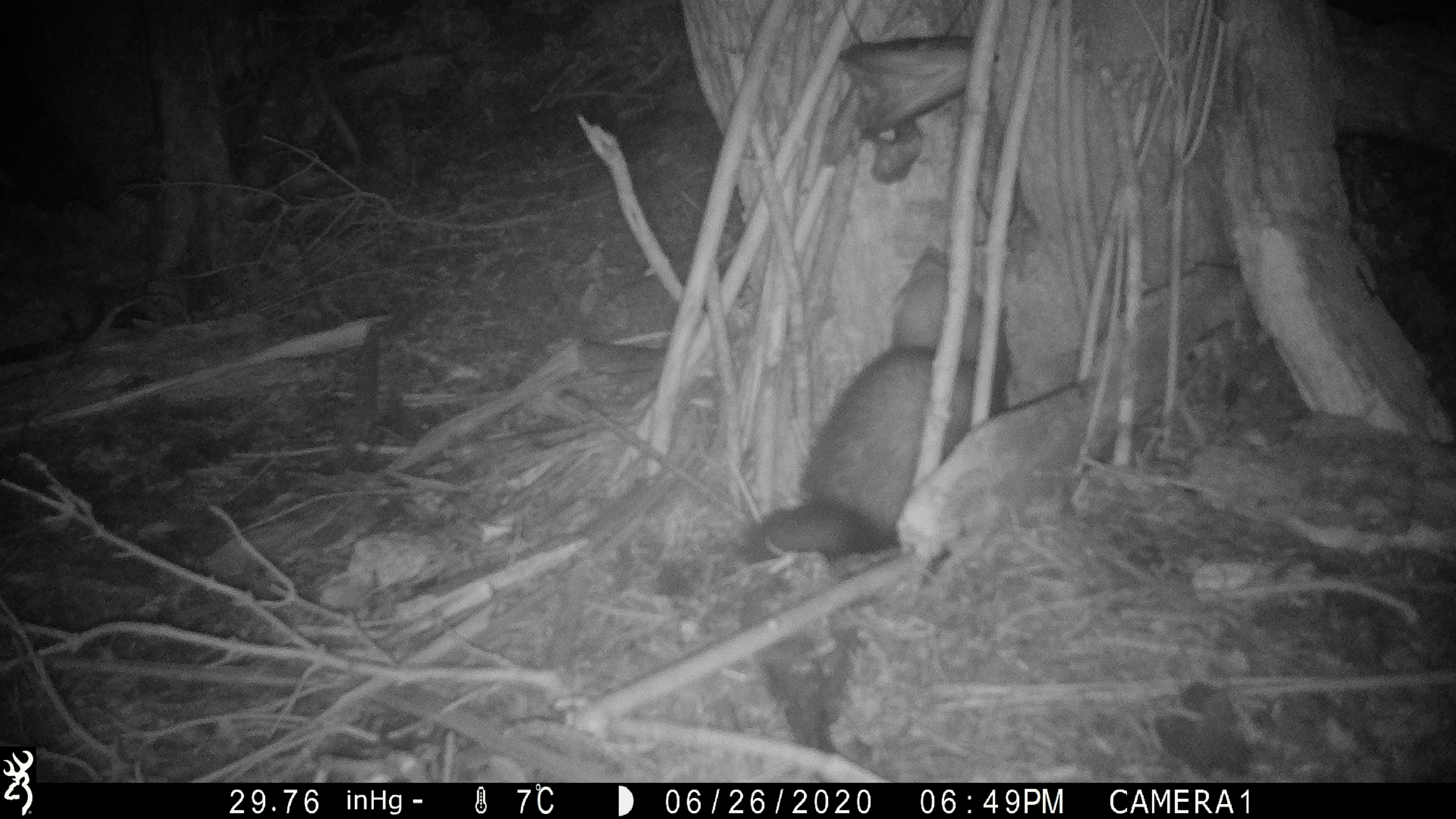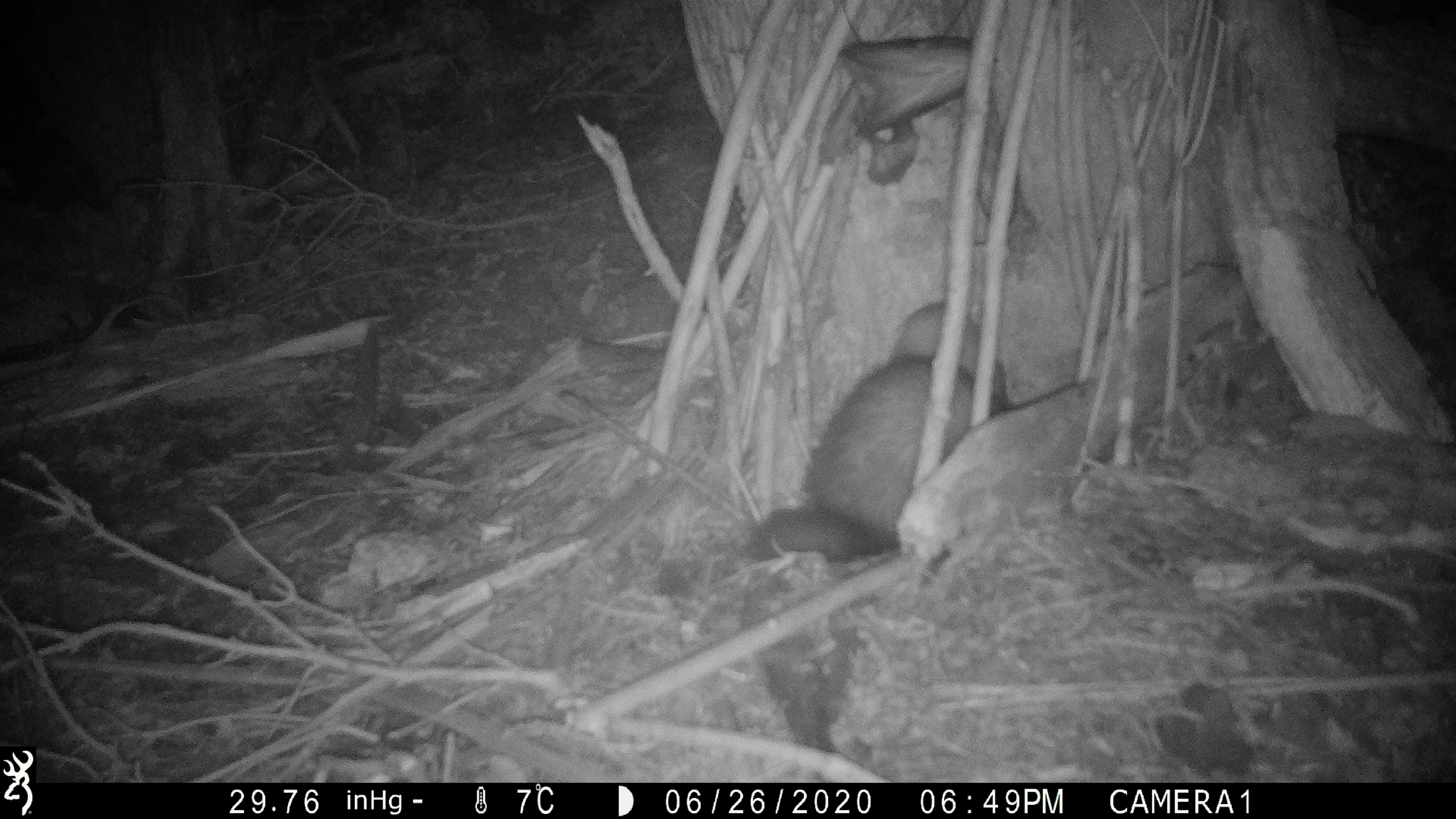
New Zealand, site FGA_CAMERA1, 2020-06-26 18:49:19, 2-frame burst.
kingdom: Animalia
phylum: Chordata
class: Mammalia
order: Carnivora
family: Mustelidae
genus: Mustela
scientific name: Mustela furo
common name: ferret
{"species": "ferret (Mustela furo)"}